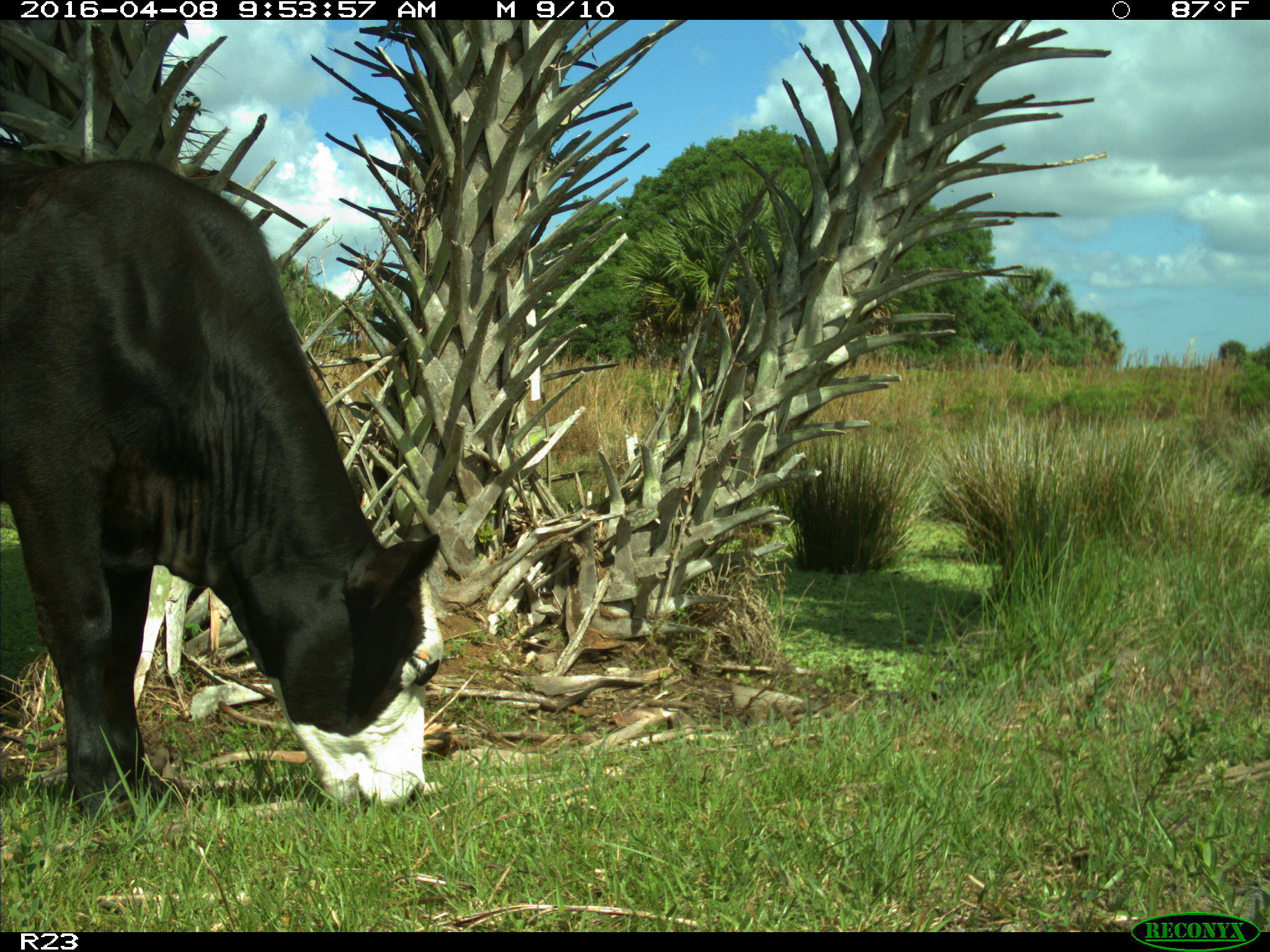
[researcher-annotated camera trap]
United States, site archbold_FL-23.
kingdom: Animalia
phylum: Chordata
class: Mammalia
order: Artiodactyla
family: Bovidae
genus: Bos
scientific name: Bos taurus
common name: domestic cow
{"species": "Bos taurus (domestic cow)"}